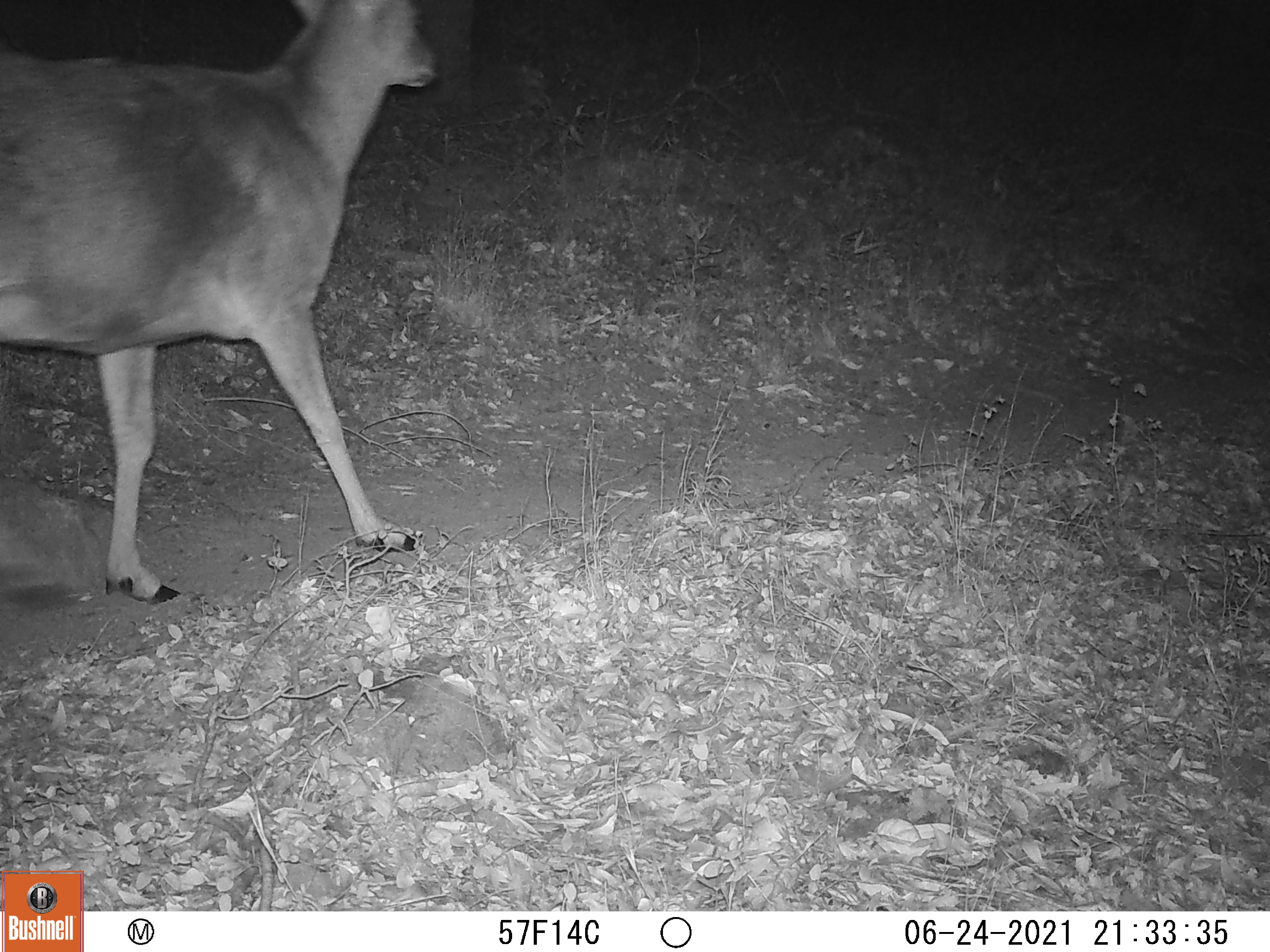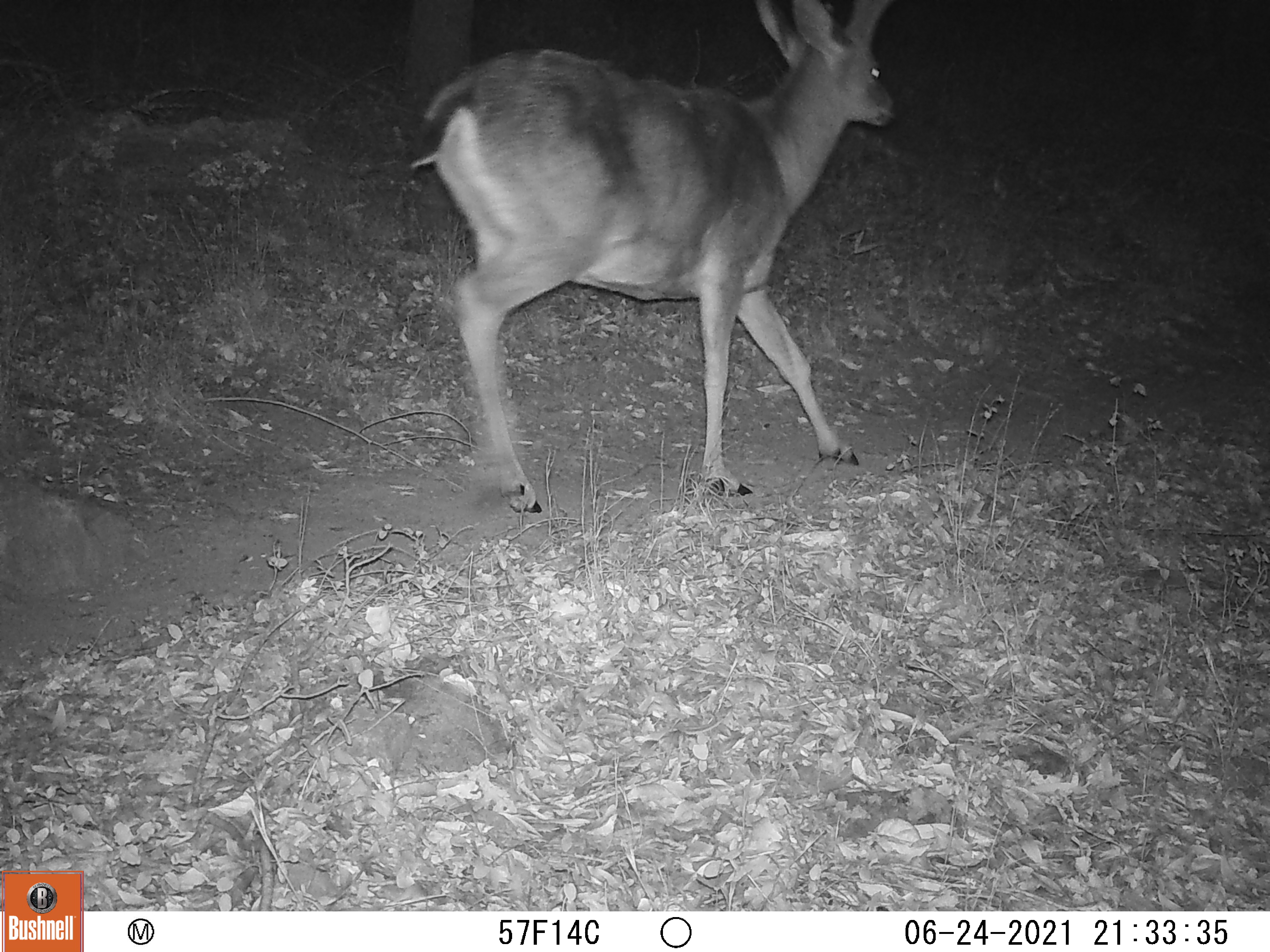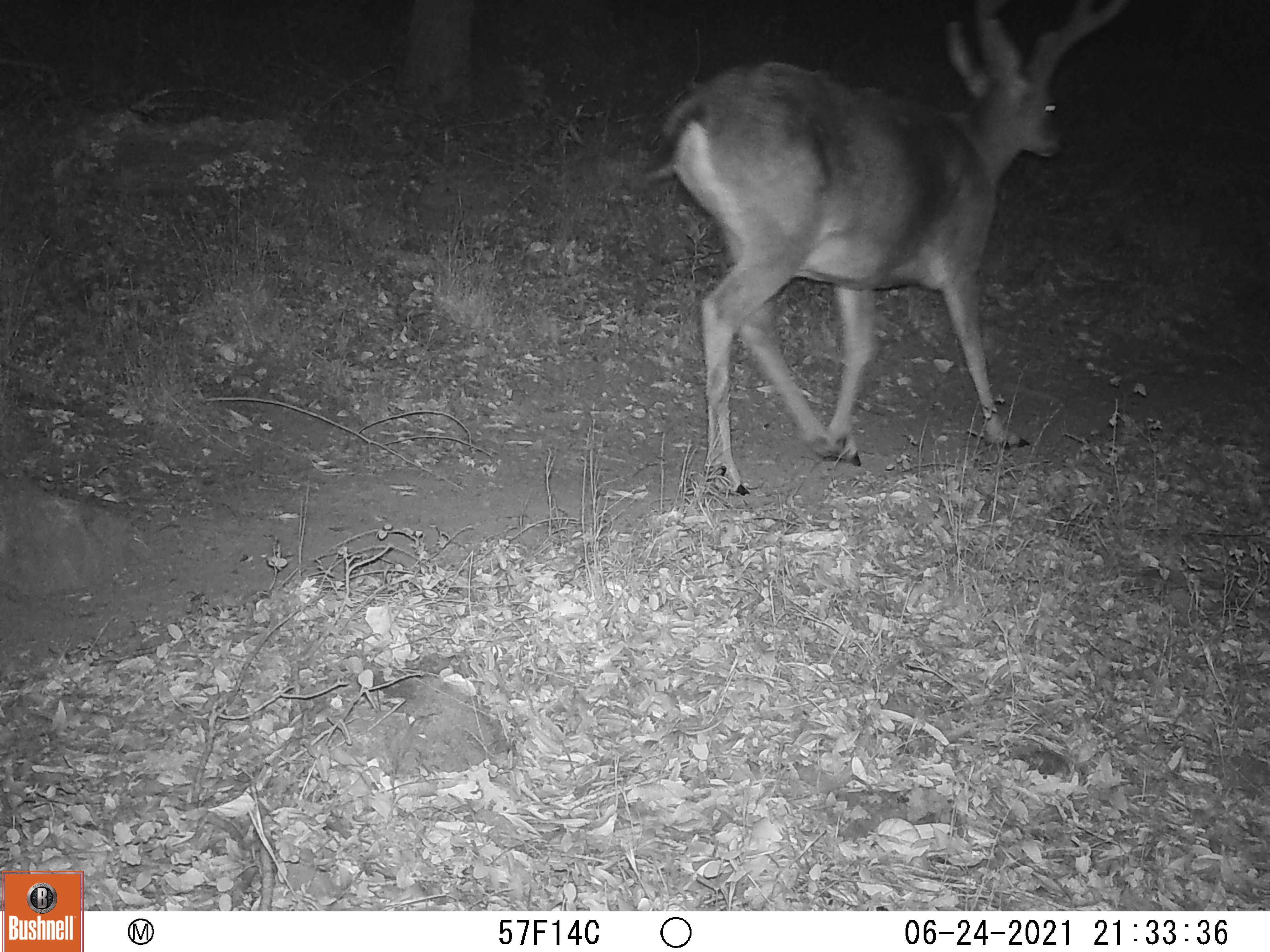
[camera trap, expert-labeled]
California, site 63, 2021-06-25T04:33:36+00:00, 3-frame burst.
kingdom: Animalia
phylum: Chordata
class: Mammalia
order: Artiodactyla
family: Cervidae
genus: Odocoileus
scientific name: Odocoileus hemionus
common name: mule deer